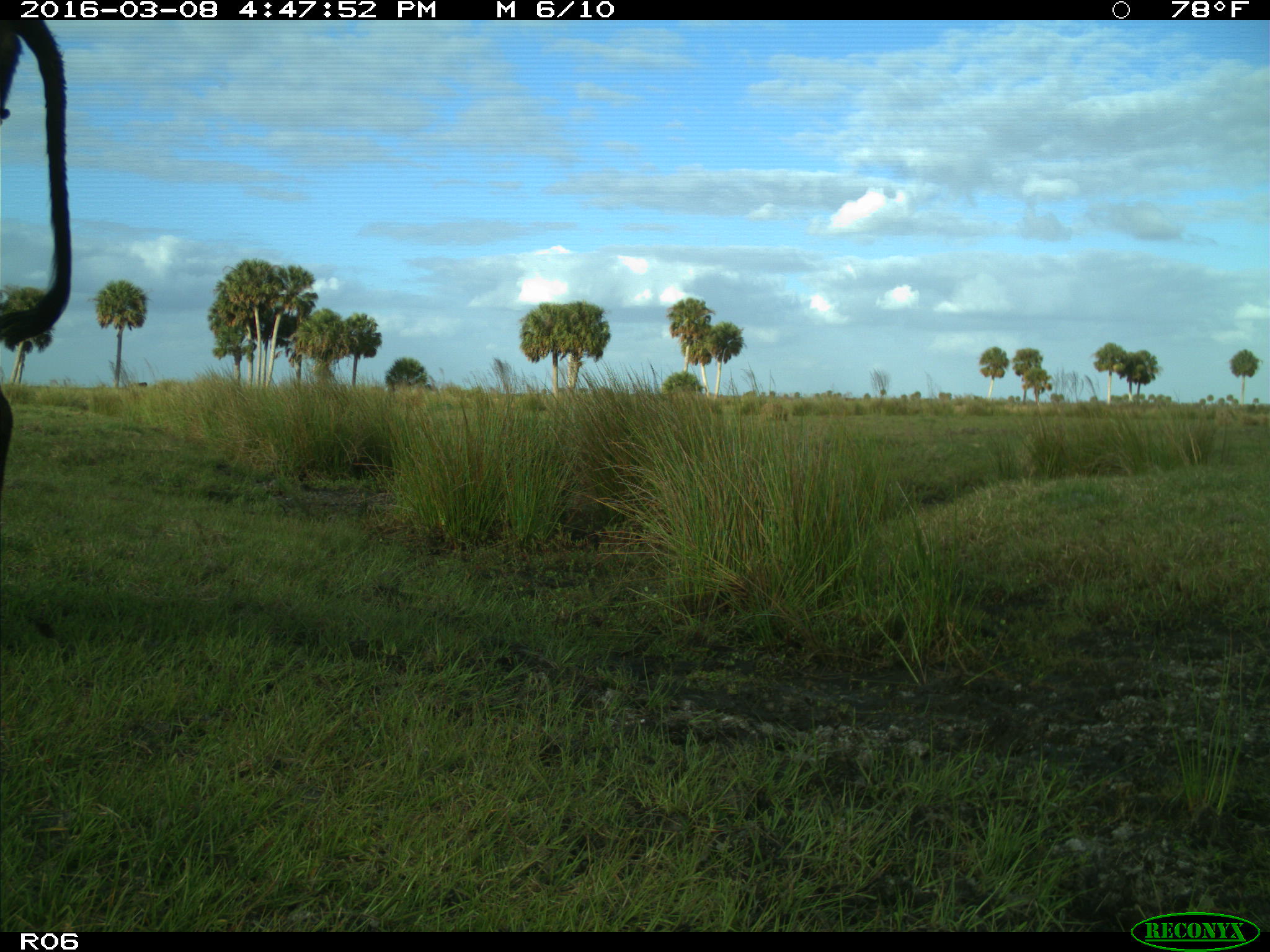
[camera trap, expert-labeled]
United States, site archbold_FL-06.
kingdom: Animalia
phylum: Chordata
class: Mammalia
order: Artiodactyla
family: Bovidae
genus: Bos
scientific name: Bos taurus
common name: domestic cow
Bos taurus (domestic cow).